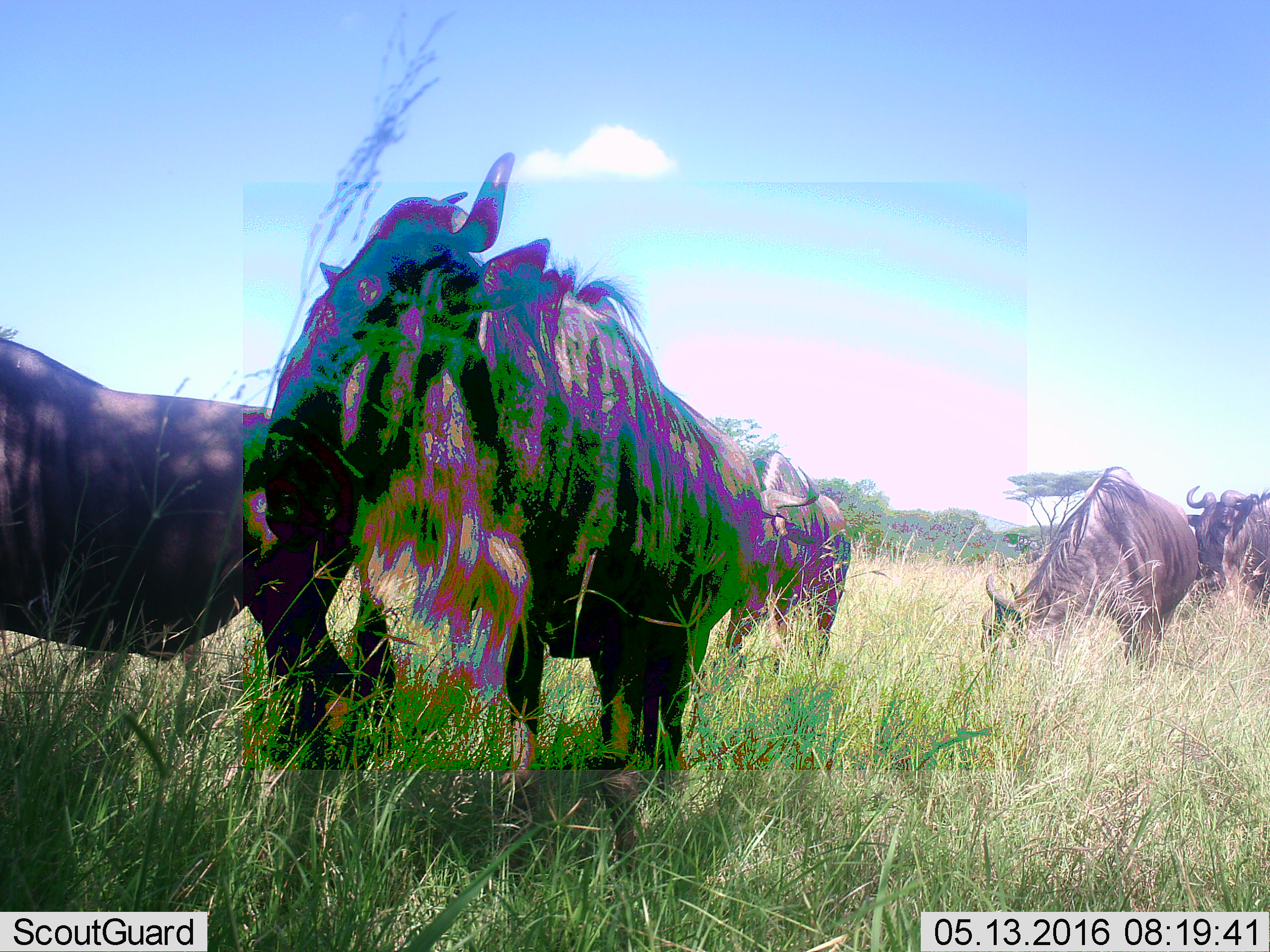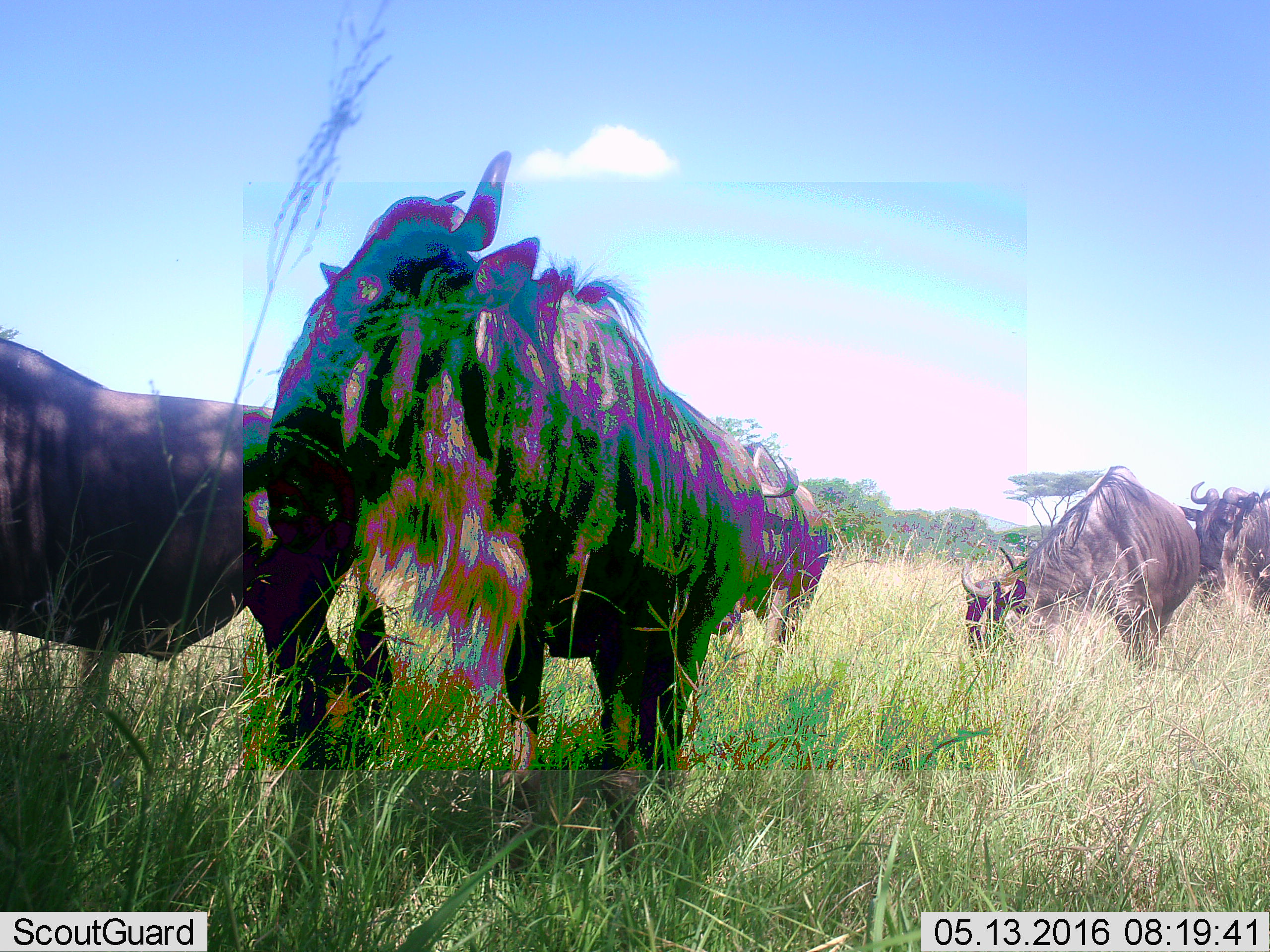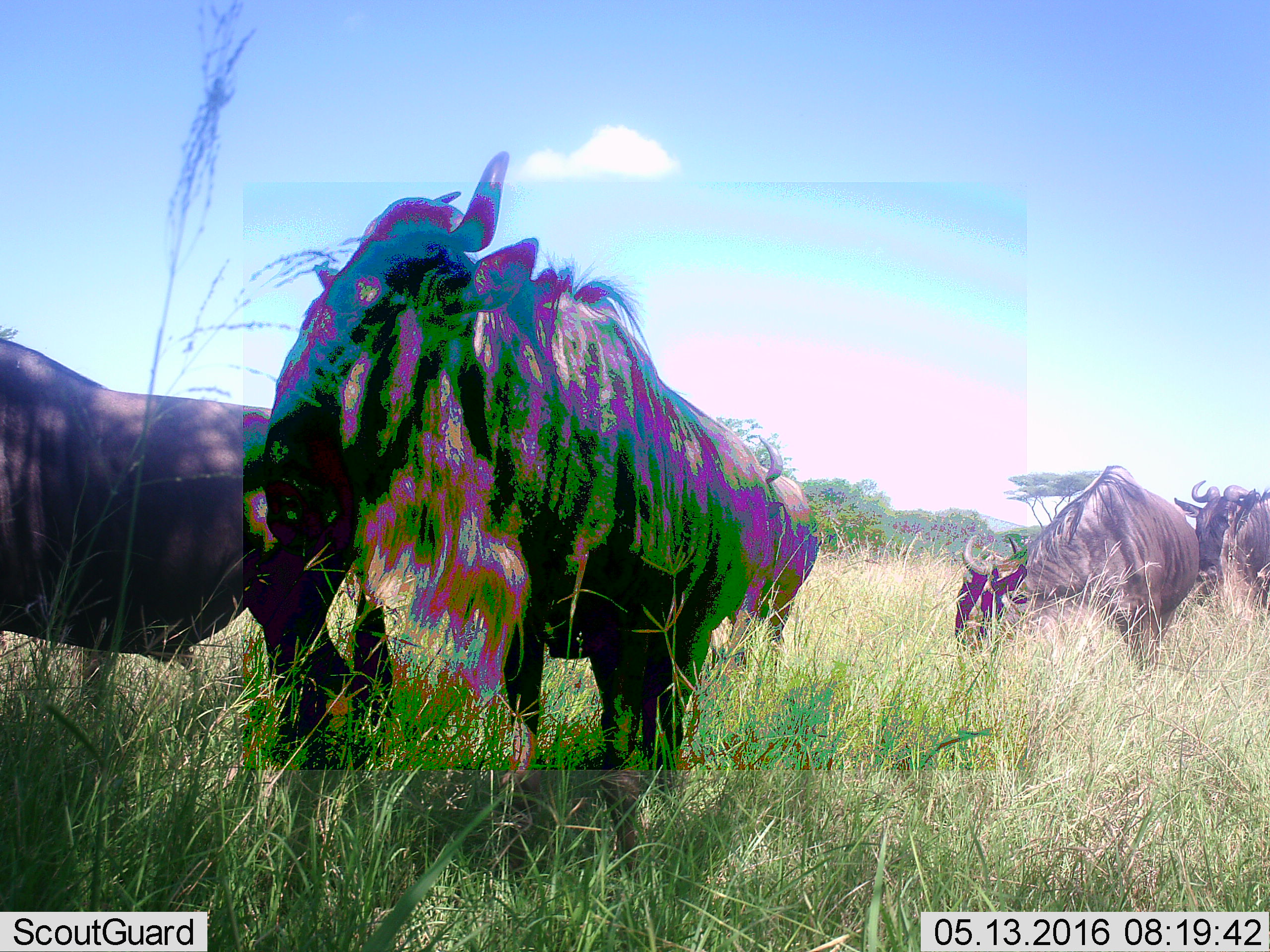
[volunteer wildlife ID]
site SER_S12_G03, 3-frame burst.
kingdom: Animalia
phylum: Chordata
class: Mammalia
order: Artiodactyla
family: Bovidae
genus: Connochaetes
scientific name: Connochaetes taurinus taurinus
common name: blue wildebeest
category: wildebeestblue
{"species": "wildebeestblue (blue wildebeest) (Connochaetes taurinus taurinus)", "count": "5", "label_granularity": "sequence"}